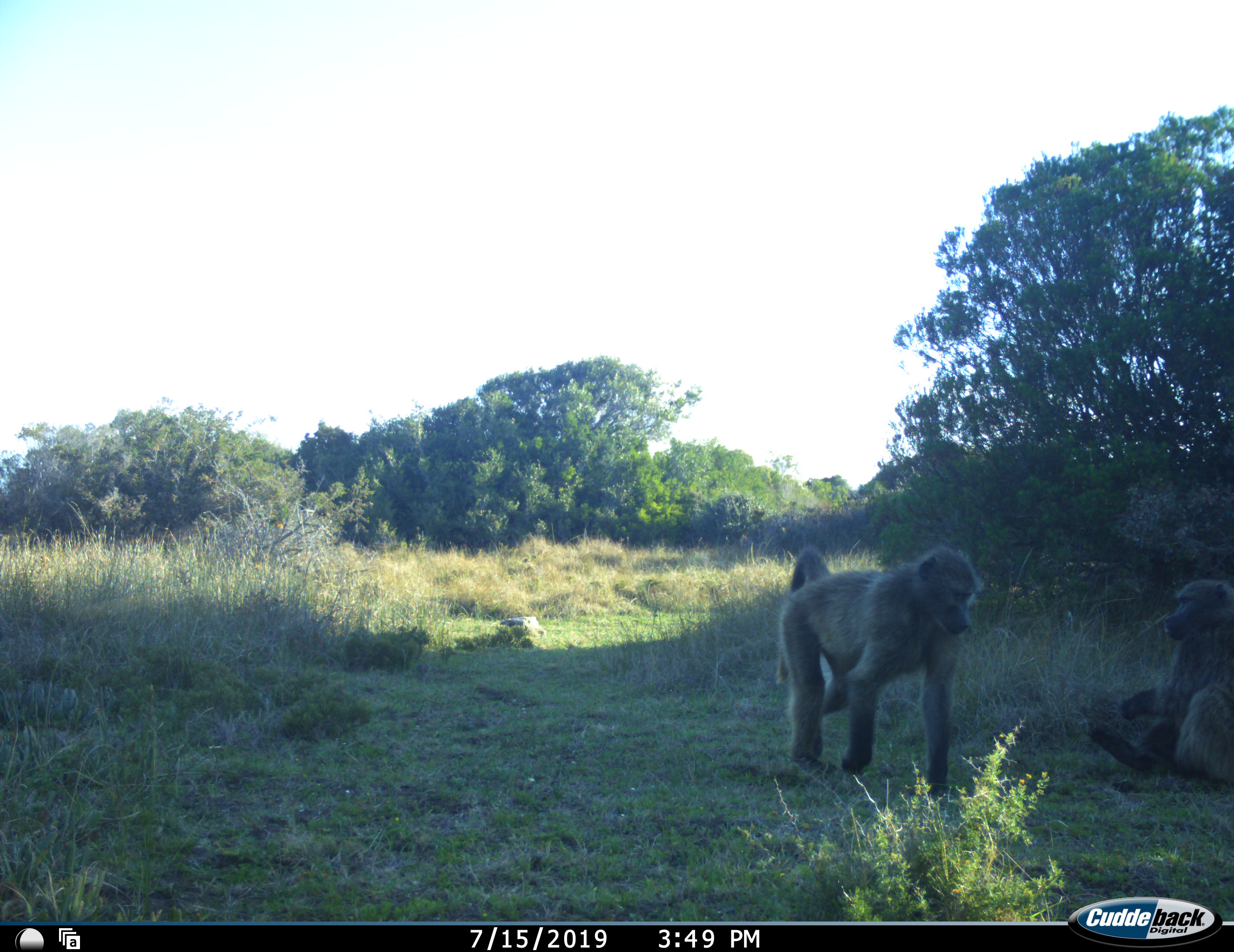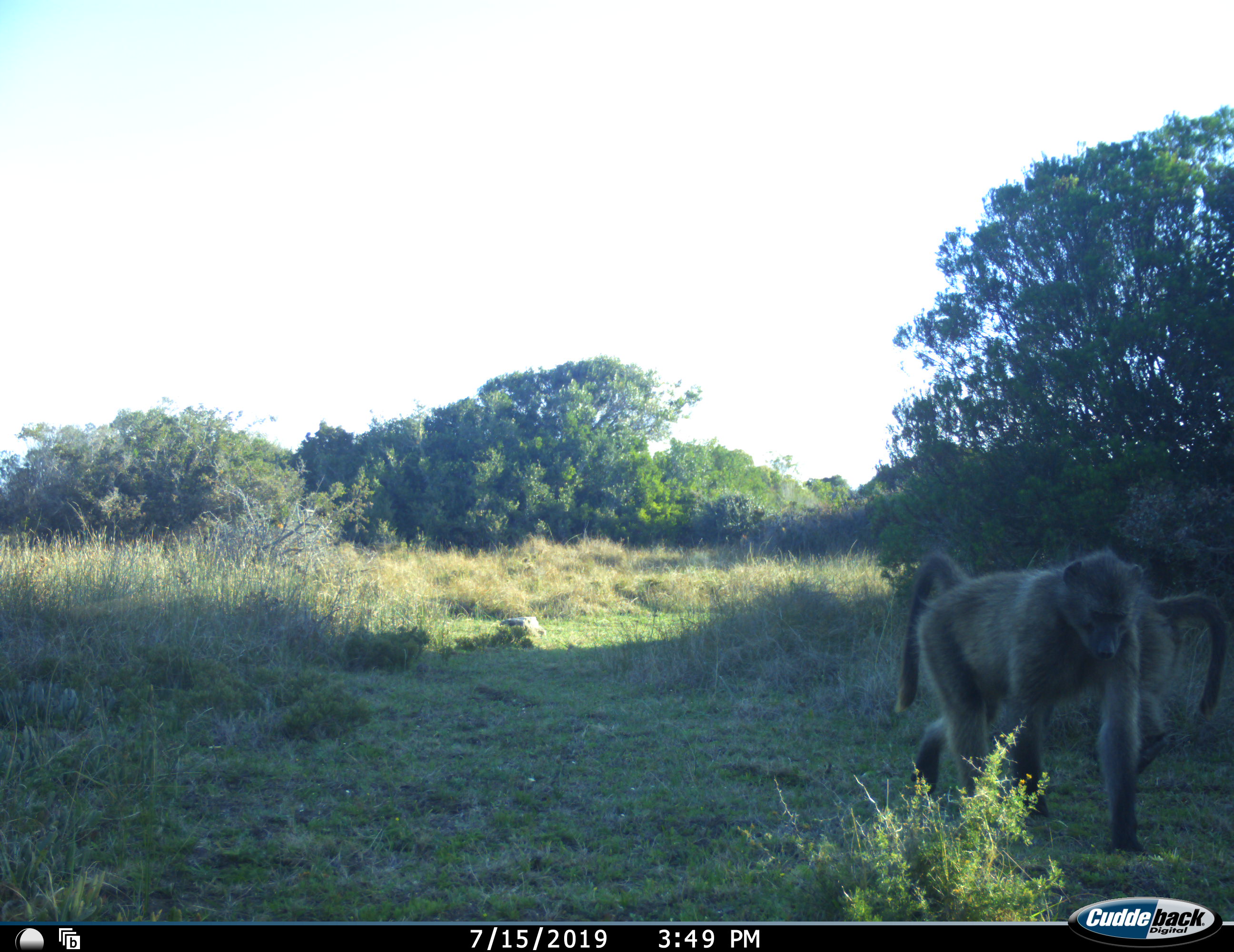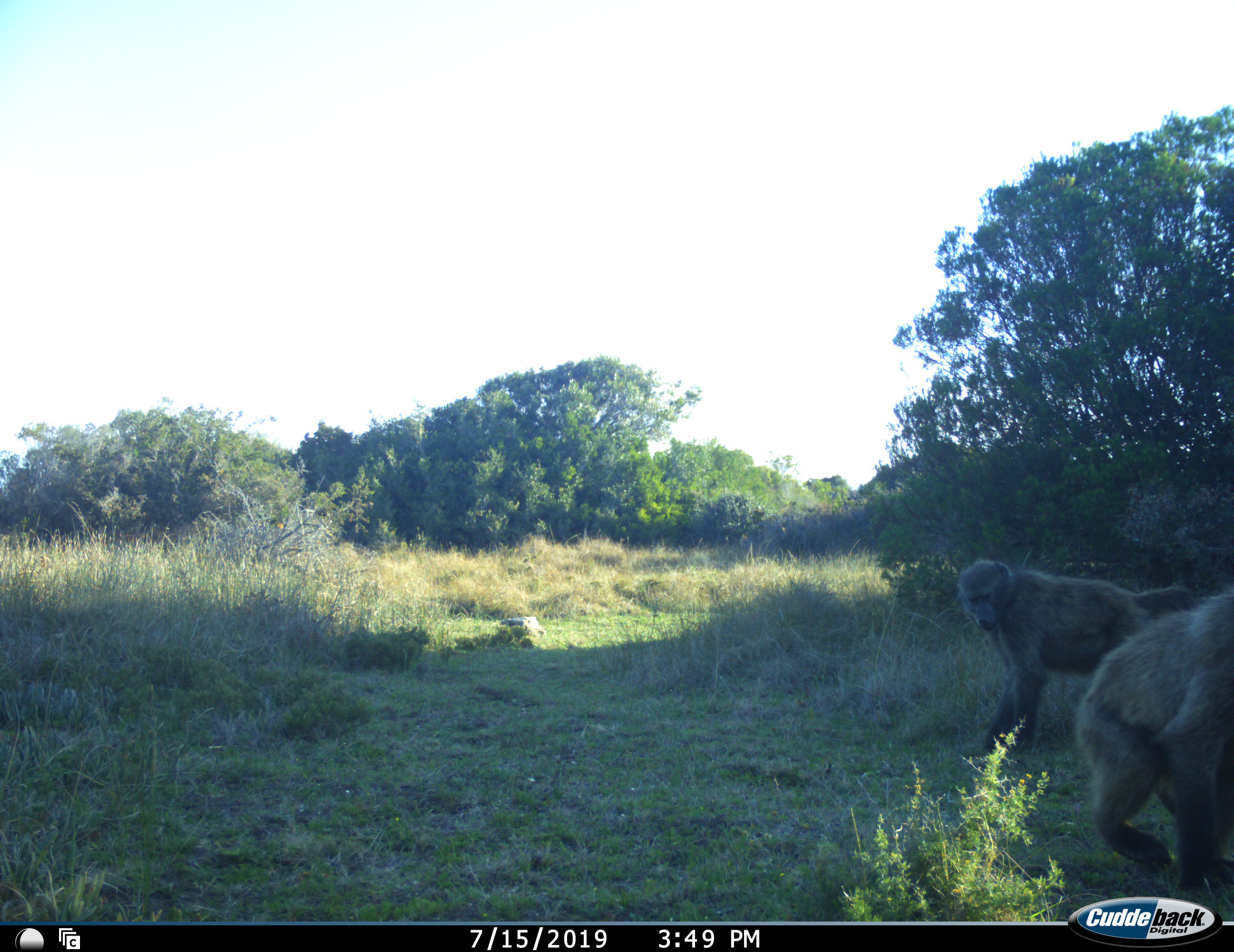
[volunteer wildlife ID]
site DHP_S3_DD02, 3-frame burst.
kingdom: Animalia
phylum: Chordata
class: Mammalia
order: Primates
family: Cercopithecidae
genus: Papio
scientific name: Papio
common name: baboon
Baboon (Papio), count 2. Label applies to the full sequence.